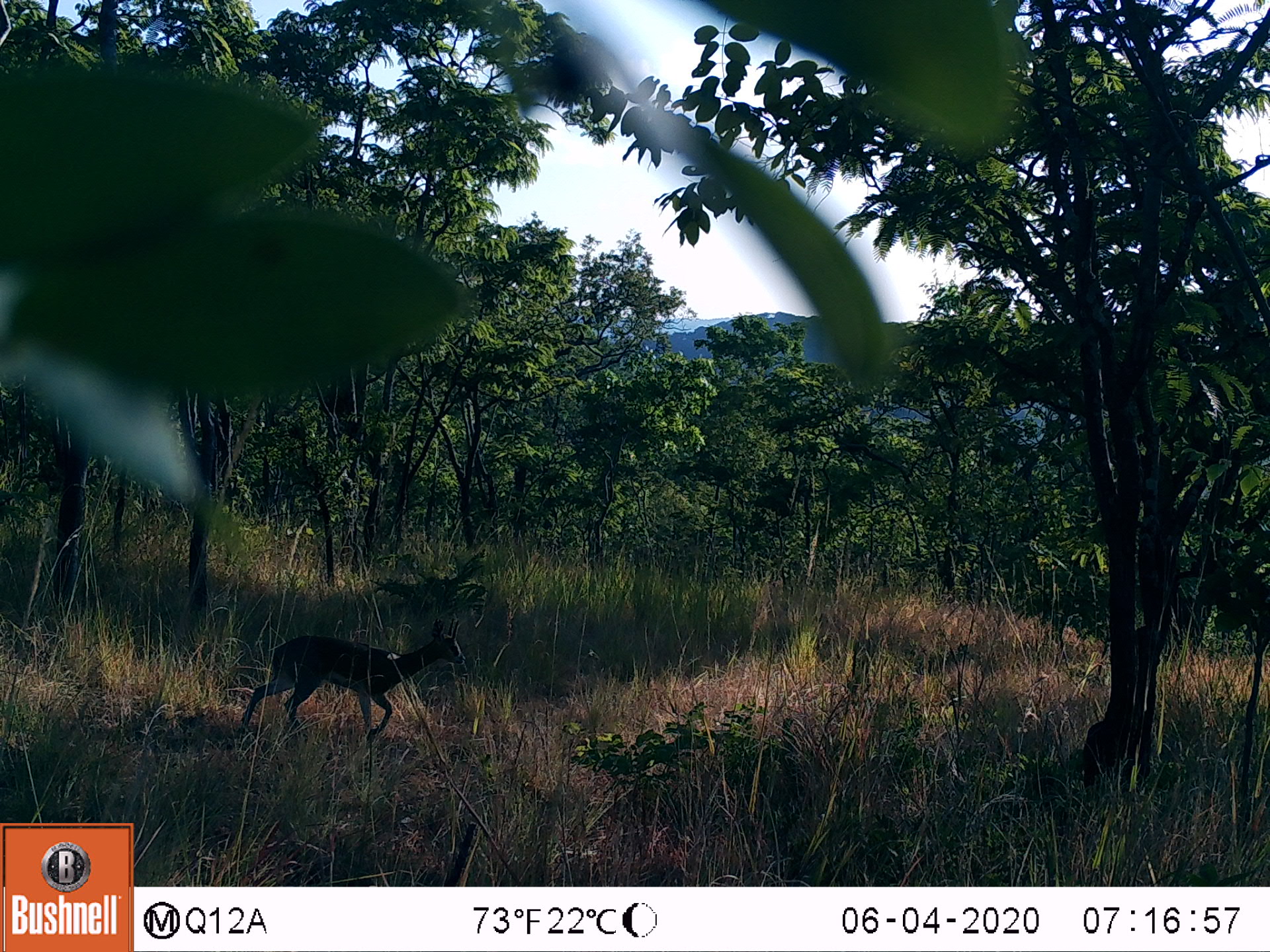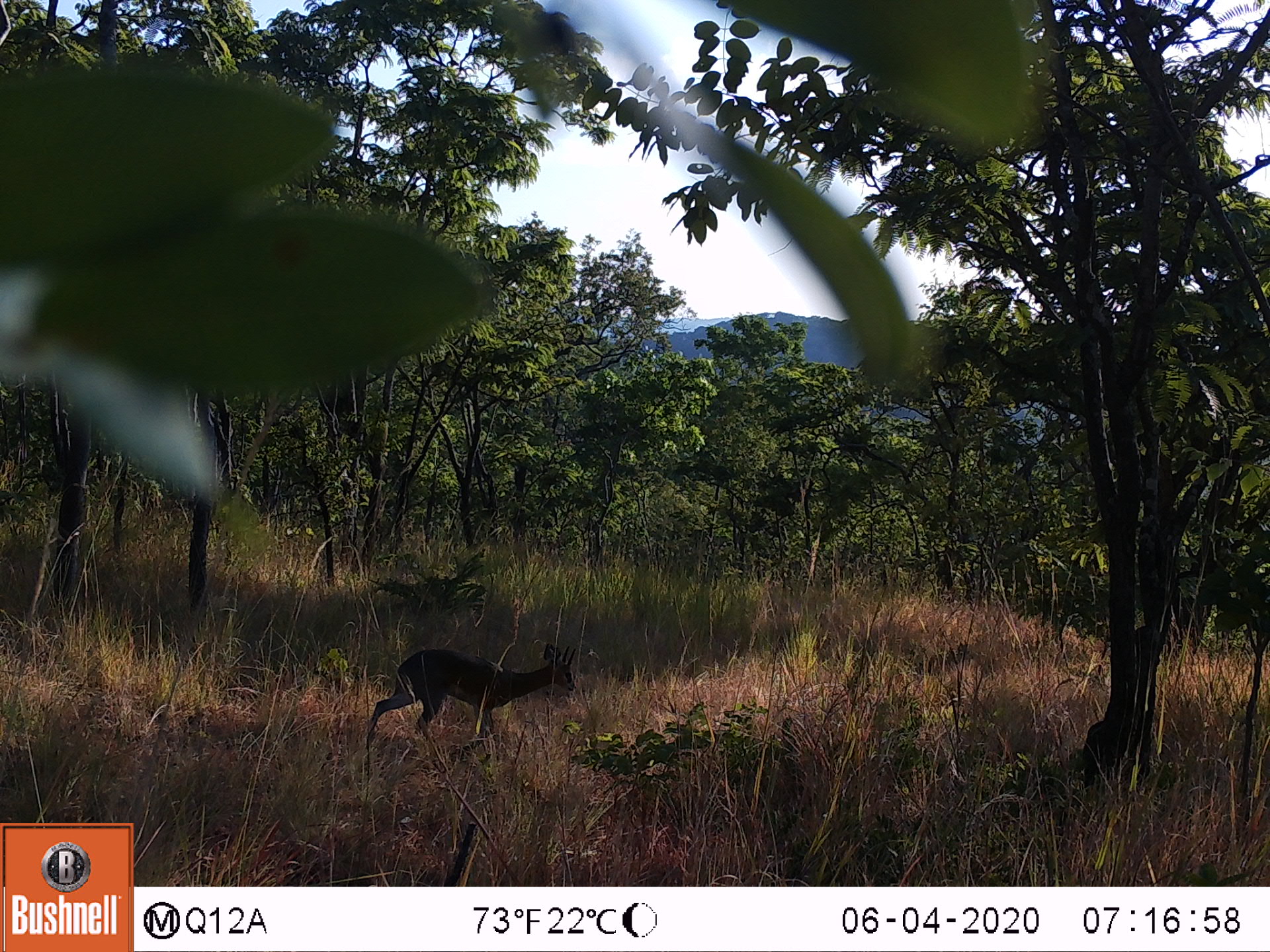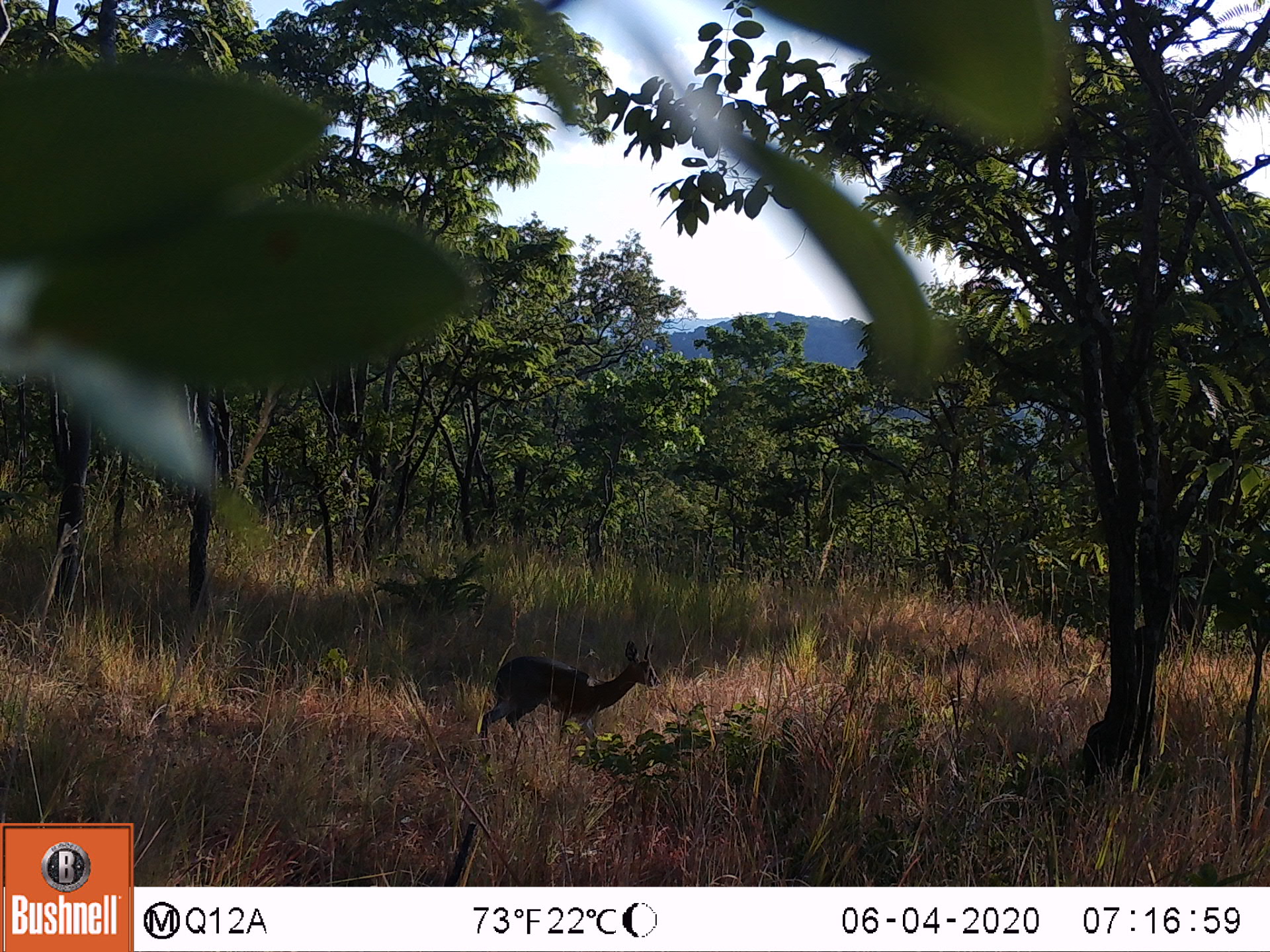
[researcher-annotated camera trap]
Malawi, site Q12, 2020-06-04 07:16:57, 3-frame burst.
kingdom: Animalia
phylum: Chordata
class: Mammalia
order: Artiodactyla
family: Bovidae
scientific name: Antilopinae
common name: small antelope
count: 1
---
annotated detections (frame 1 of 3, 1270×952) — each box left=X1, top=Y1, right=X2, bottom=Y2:
small antelope: left=234, top=617, right=465, bottom=737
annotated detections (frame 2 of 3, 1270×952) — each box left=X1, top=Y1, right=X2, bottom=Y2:
small antelope: left=362, top=641, right=578, bottom=747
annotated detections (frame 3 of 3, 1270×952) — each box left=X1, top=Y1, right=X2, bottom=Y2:
small antelope: left=475, top=638, right=658, bottom=747